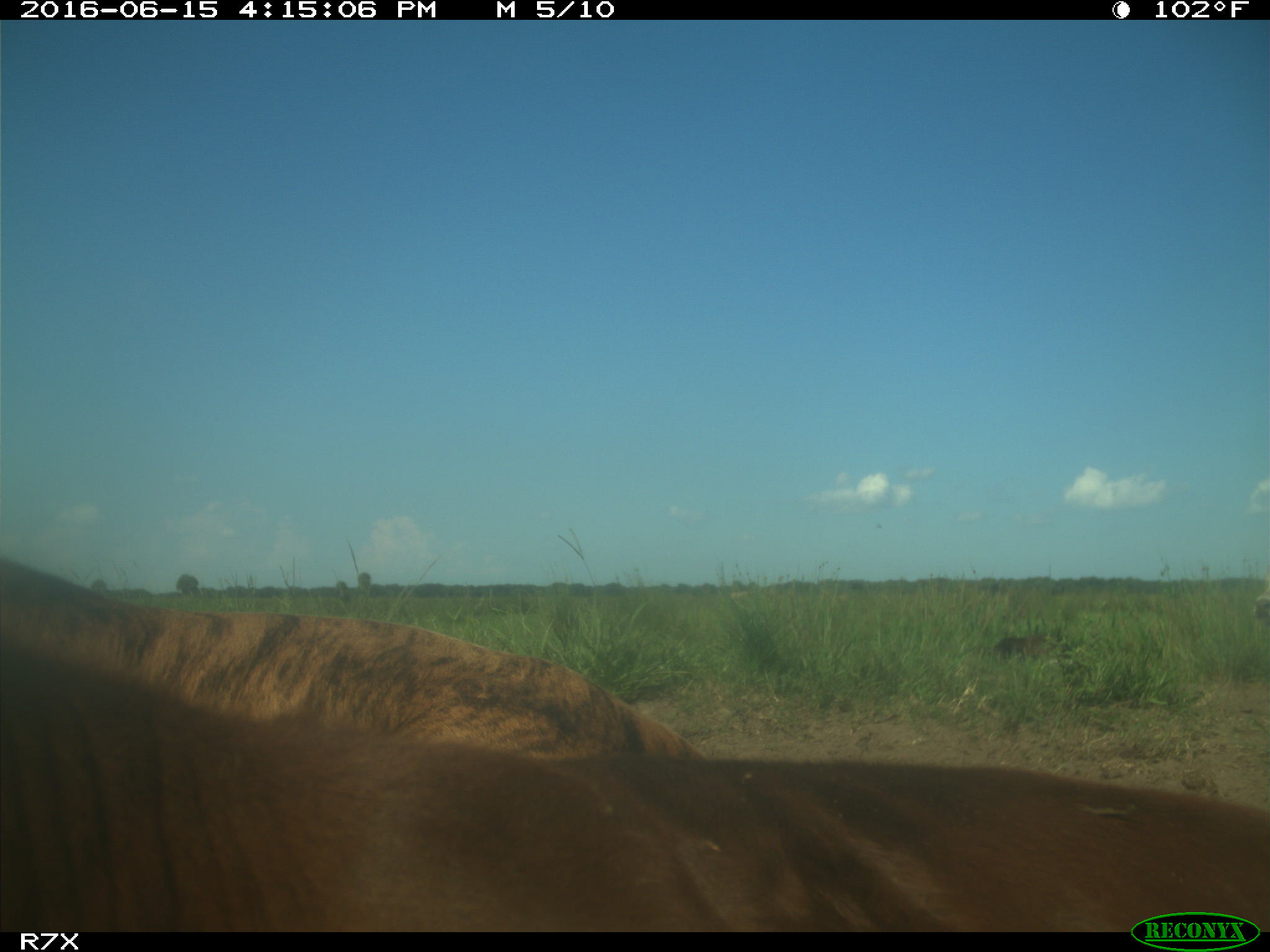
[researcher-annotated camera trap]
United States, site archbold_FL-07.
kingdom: Animalia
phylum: Chordata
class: Mammalia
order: Artiodactyla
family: Bovidae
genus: Bos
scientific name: Bos taurus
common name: domestic cow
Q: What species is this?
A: Bos taurus (domestic cow).